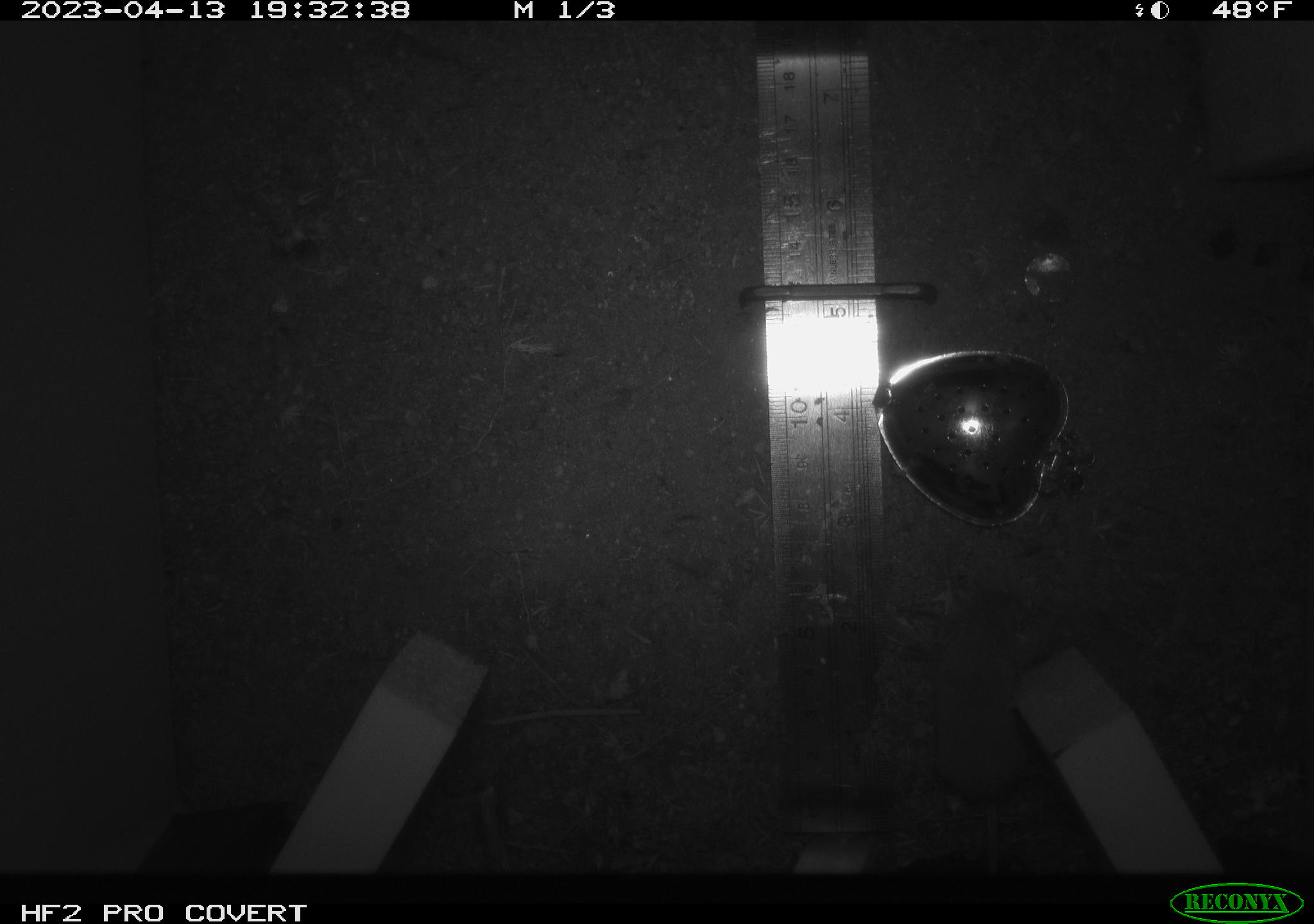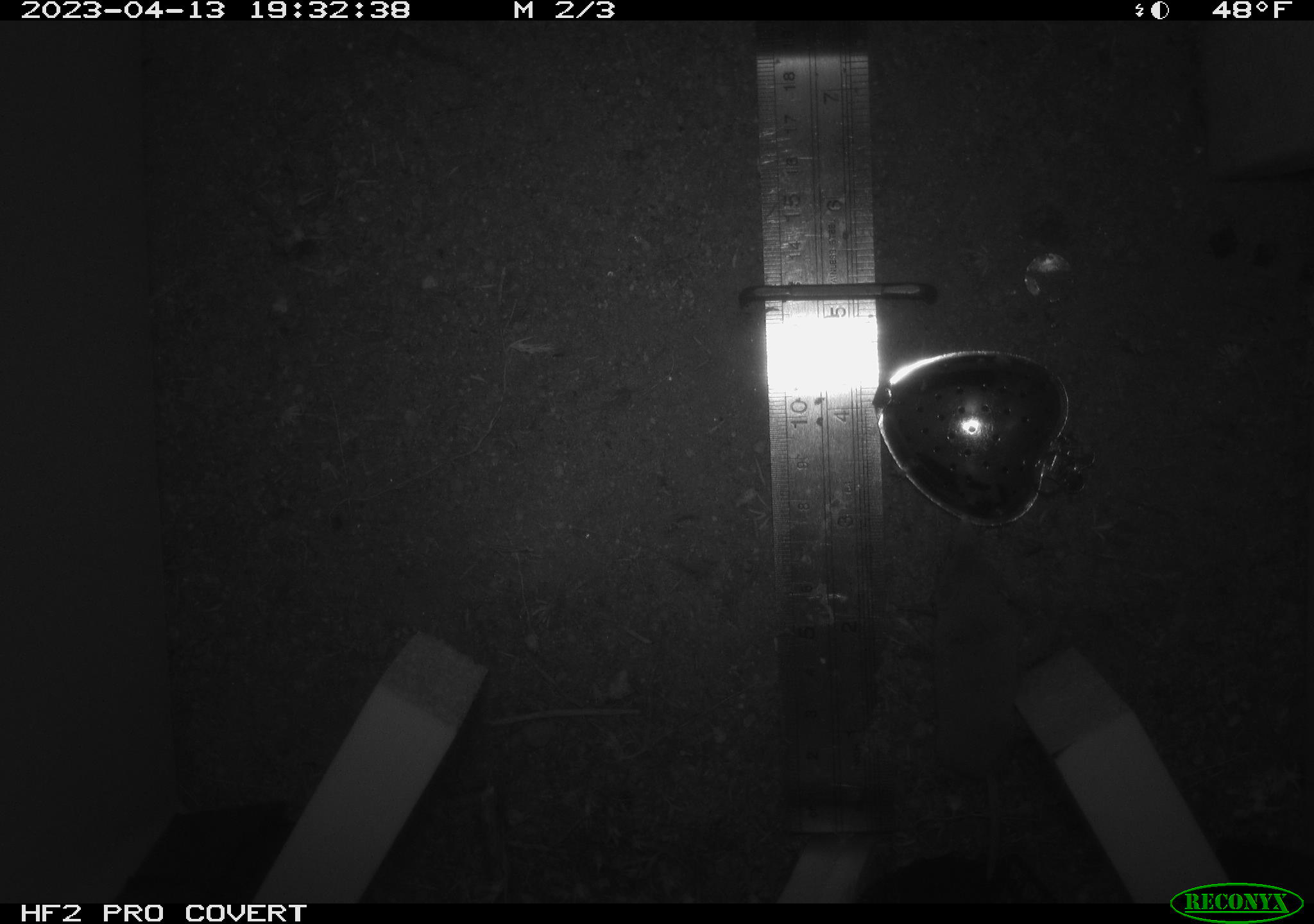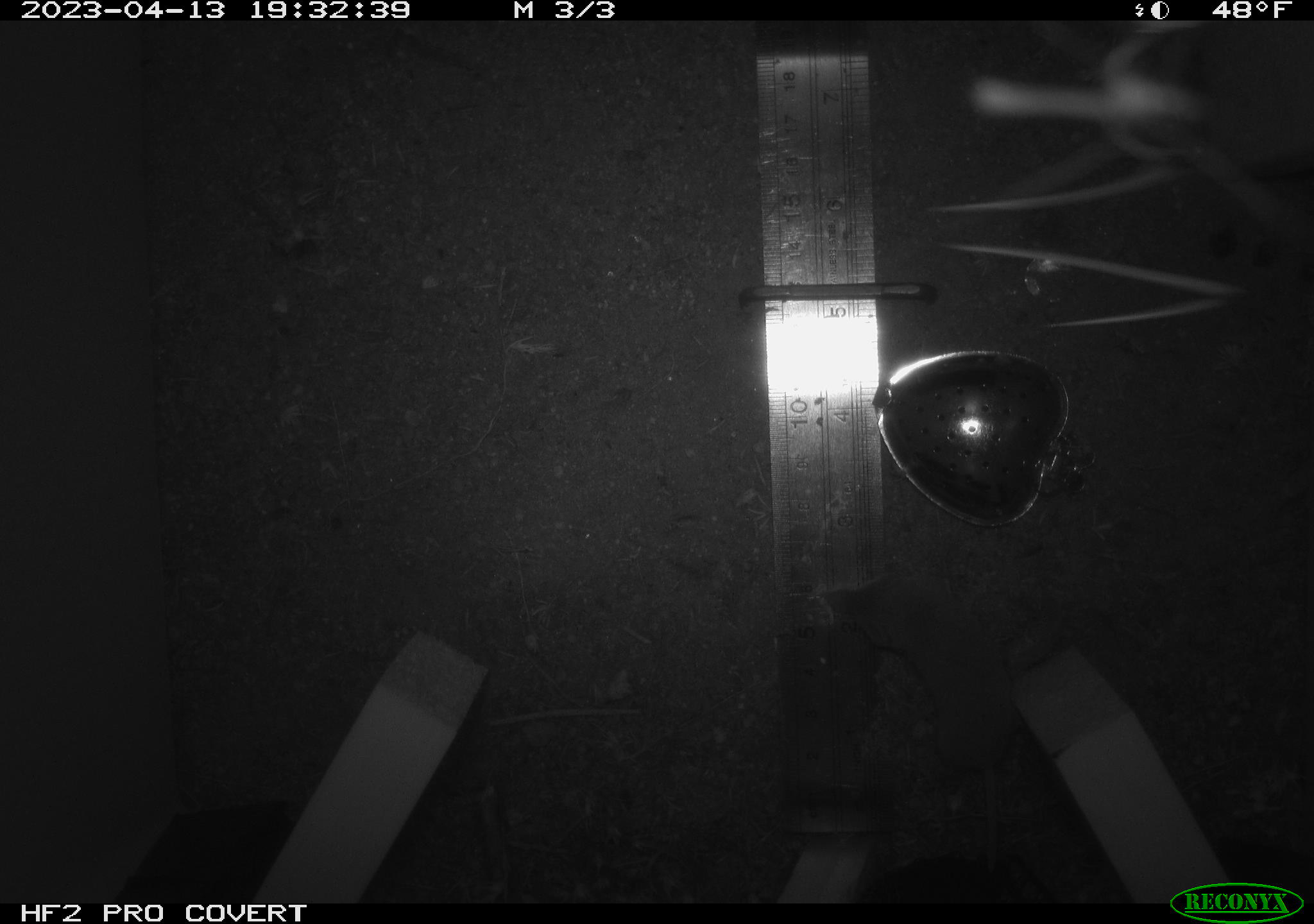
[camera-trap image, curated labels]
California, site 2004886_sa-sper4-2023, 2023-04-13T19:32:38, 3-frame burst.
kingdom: Animalia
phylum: Chordata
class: Mammalia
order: Eulipotyphla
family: Soricidae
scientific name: Soricidae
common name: shrews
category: soricidae family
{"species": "soricidae family (shrews) (Soricidae)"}